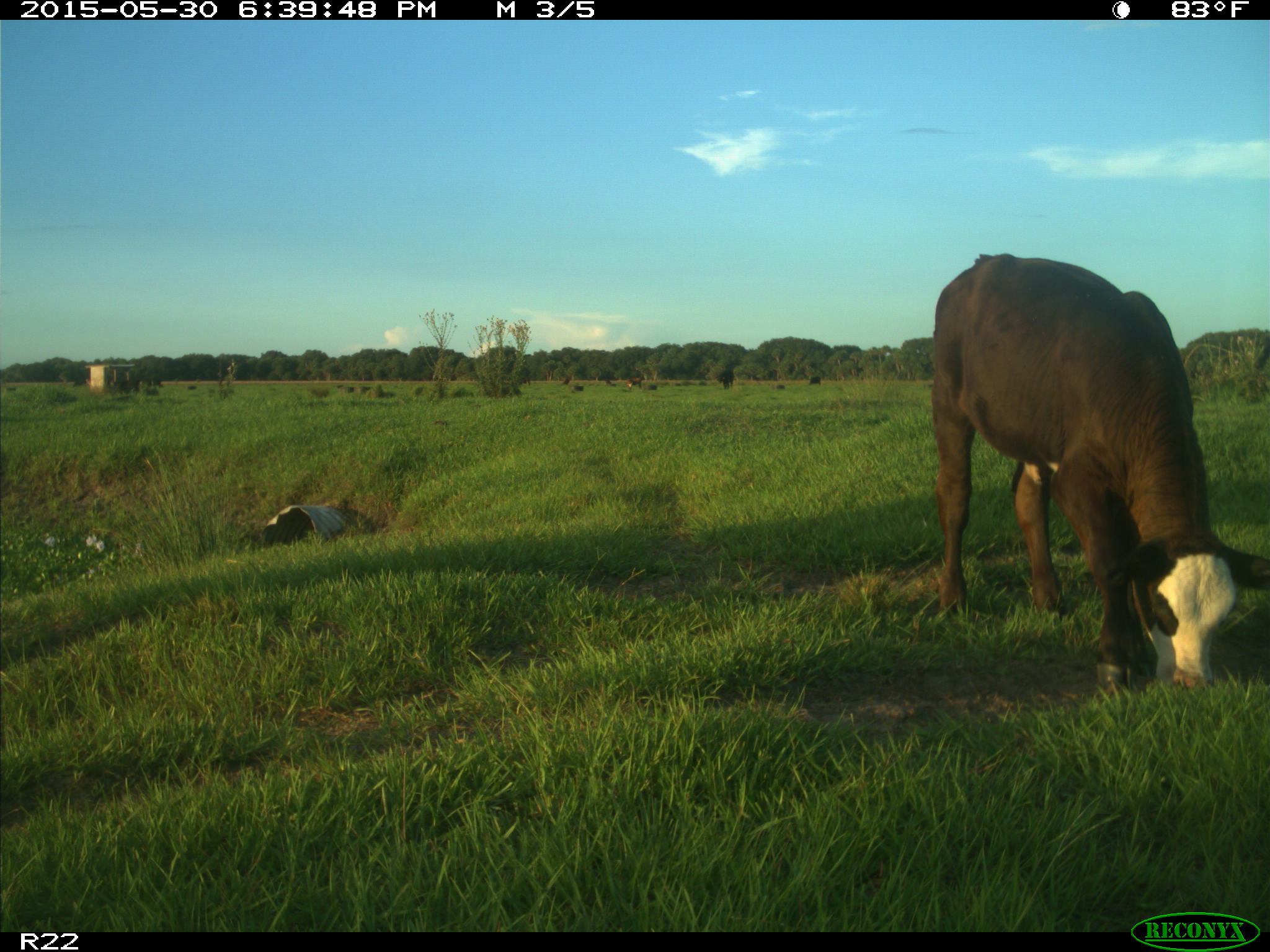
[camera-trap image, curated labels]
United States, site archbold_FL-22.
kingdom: Animalia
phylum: Chordata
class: Mammalia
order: Artiodactyla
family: Bovidae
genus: Bos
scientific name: Bos taurus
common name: domestic cow